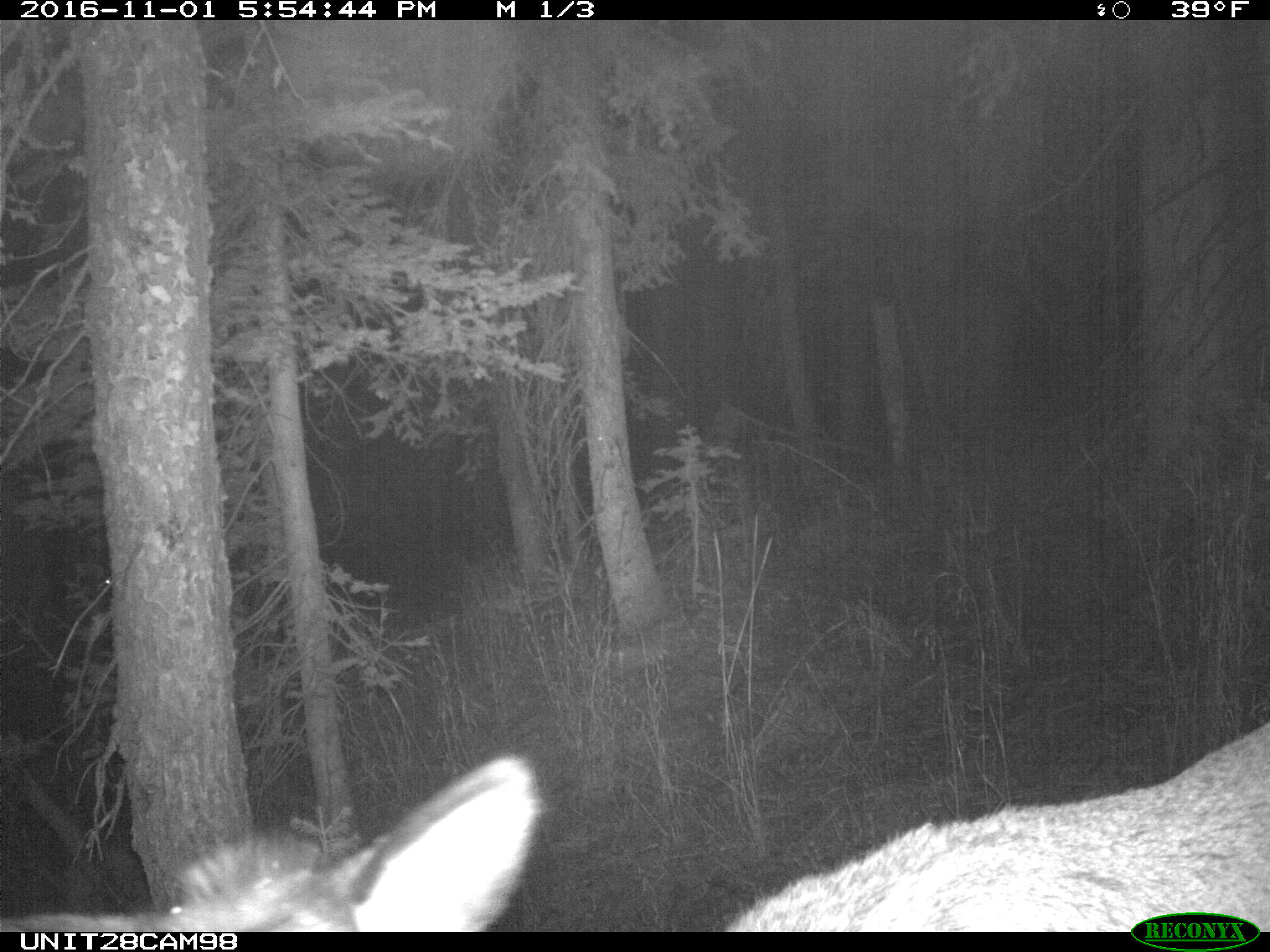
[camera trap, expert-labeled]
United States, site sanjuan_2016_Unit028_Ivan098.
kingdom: Animalia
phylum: Chordata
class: Mammalia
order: Artiodactyla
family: Cervidae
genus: Cervus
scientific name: Cervus elaphus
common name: red deer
Cervus elaphus (red deer).